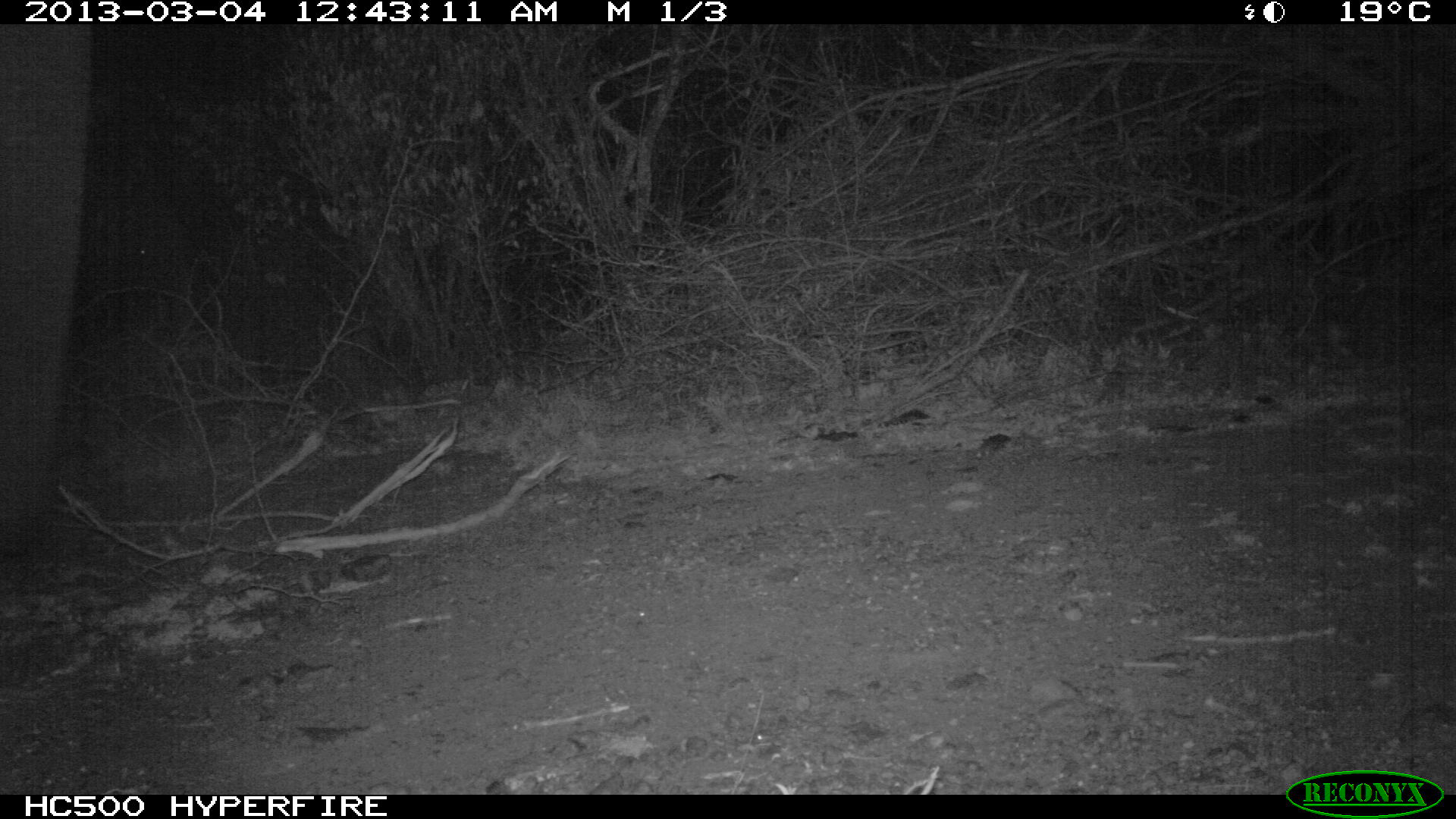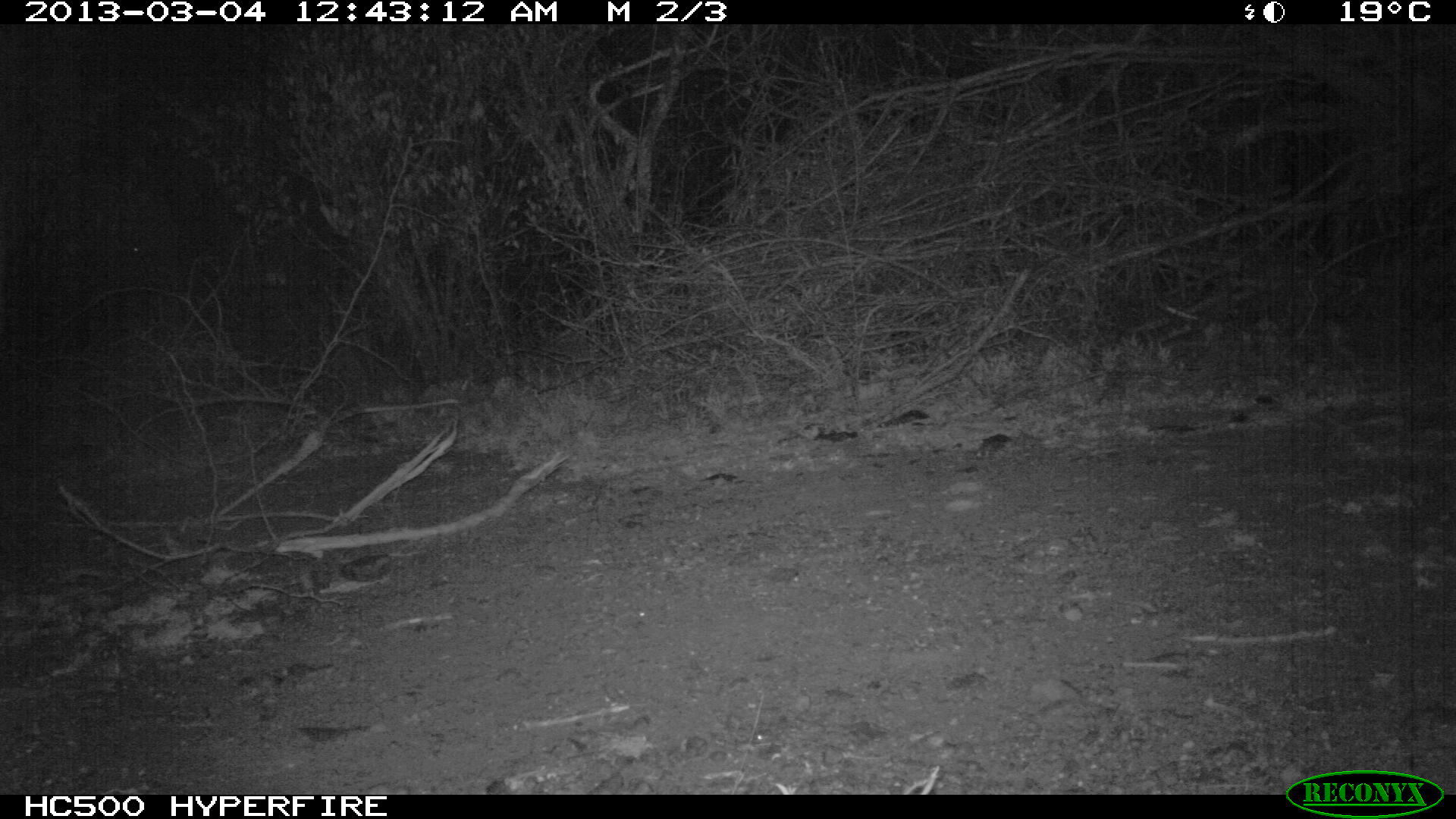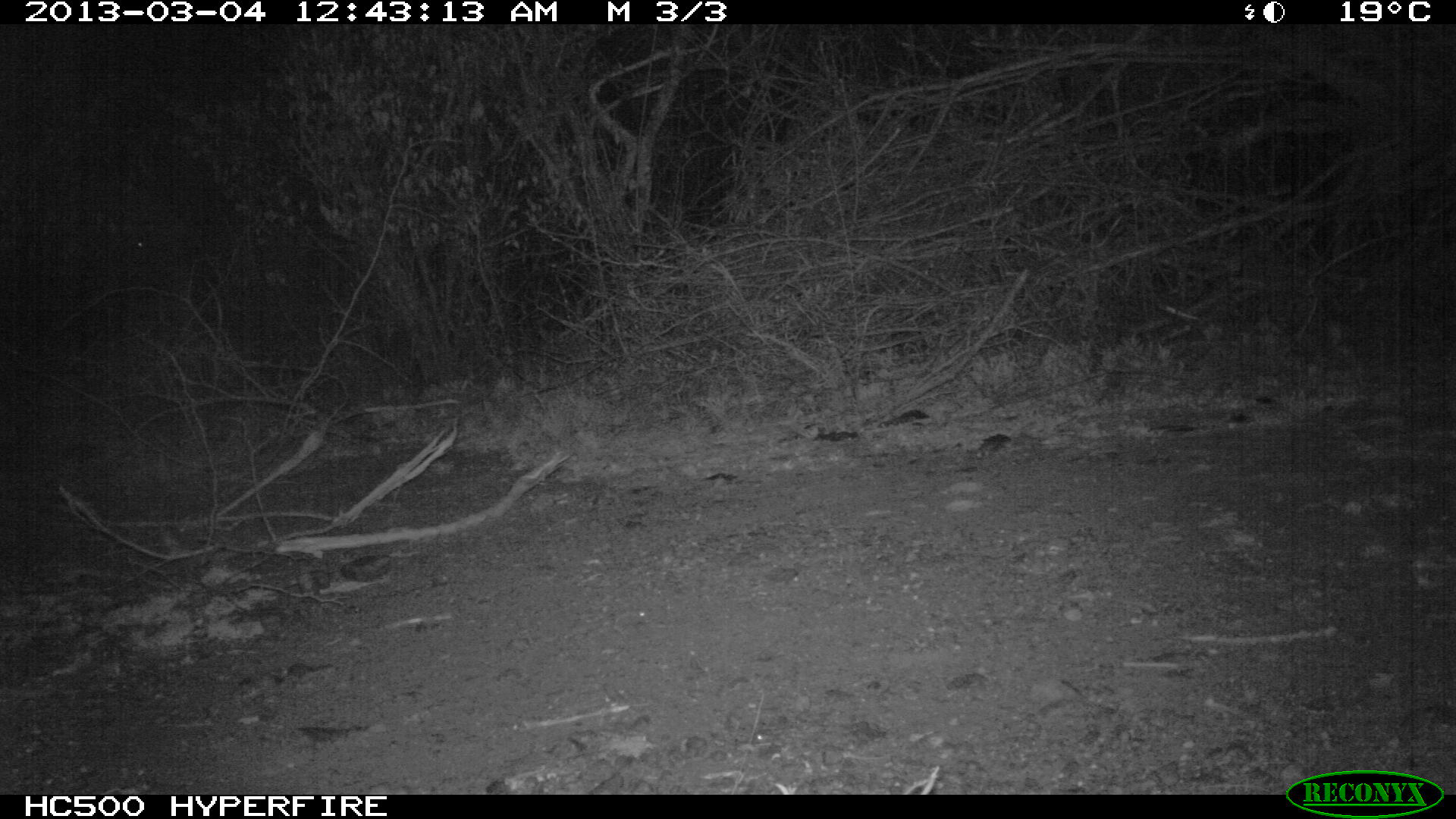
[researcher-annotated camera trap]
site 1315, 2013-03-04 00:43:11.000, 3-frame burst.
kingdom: Animalia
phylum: Chordata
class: Mammalia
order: Proboscidea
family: Elephantidae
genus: Loxodonta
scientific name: Loxodonta africana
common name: african bush elephant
Loxodonta africana (african bush elephant), count 1.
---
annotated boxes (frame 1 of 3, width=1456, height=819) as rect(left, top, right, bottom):
loxodonta africana: rect(0, 25, 93, 561)